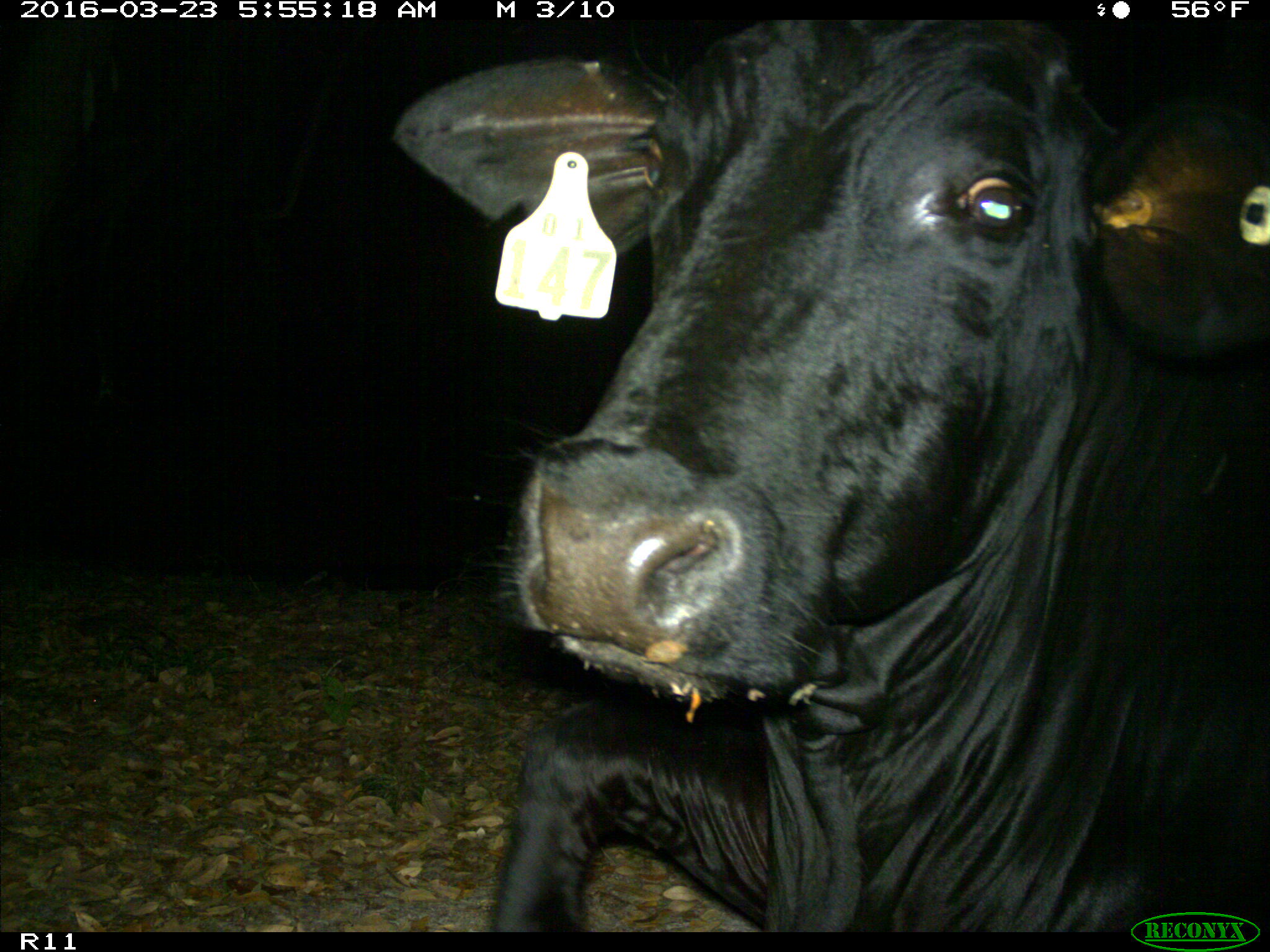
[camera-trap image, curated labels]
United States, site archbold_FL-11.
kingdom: Animalia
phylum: Chordata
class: Mammalia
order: Artiodactyla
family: Bovidae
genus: Bos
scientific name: Bos taurus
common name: domestic cow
Bos taurus (domestic cow).